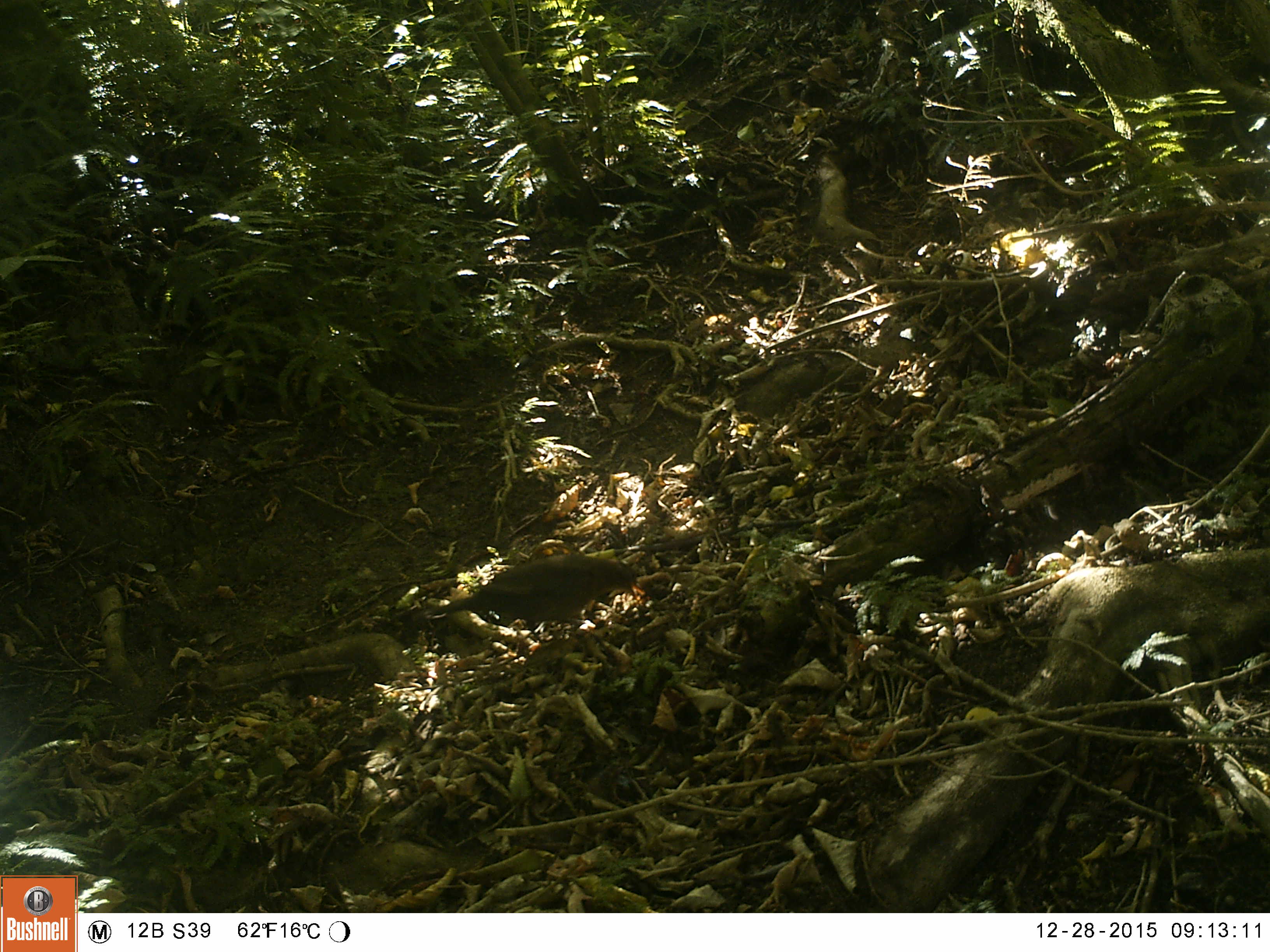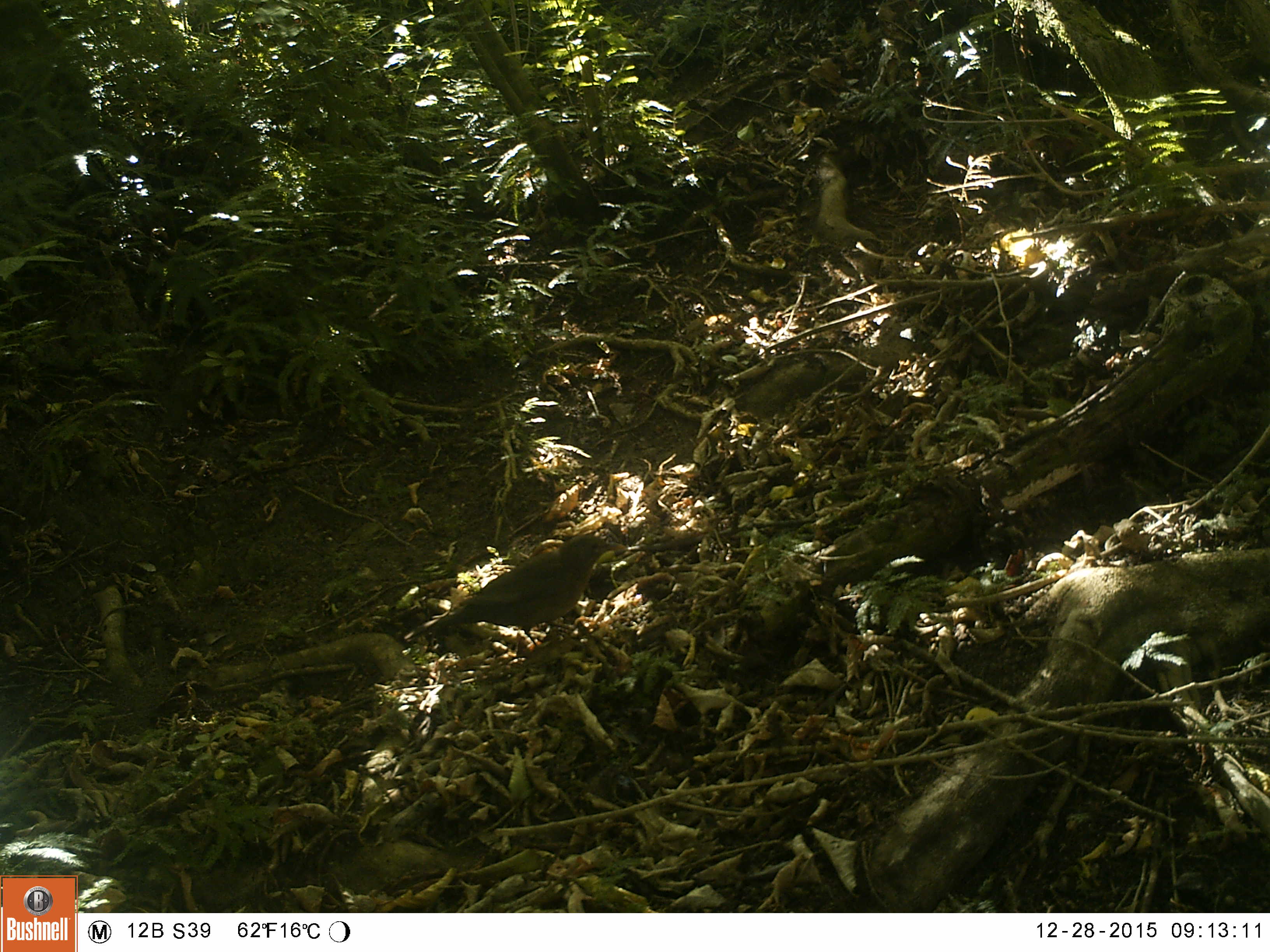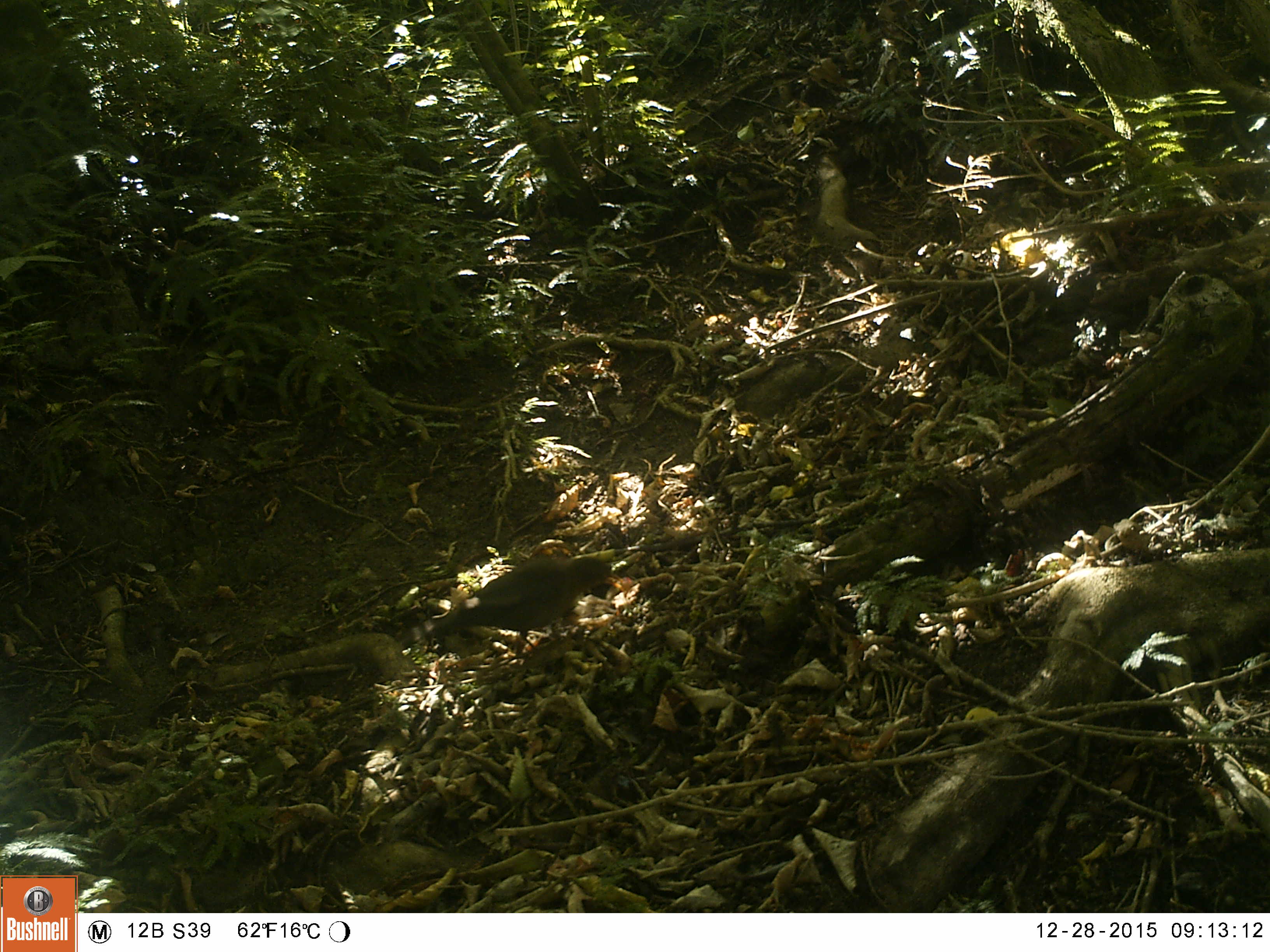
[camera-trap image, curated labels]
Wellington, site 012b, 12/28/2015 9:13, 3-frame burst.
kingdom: Animalia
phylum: Chordata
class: Aves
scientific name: Aves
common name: bird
Bird (Aves).